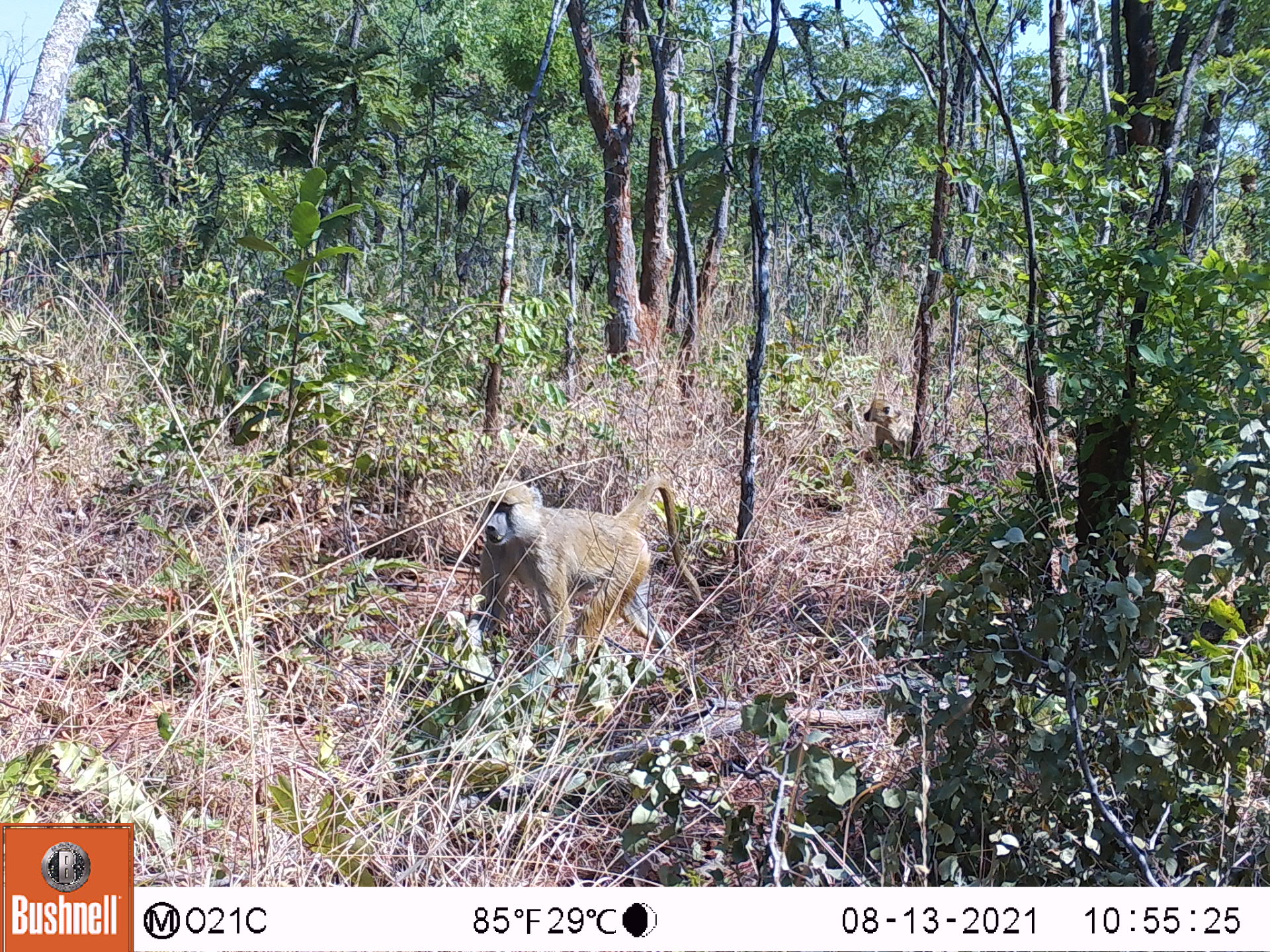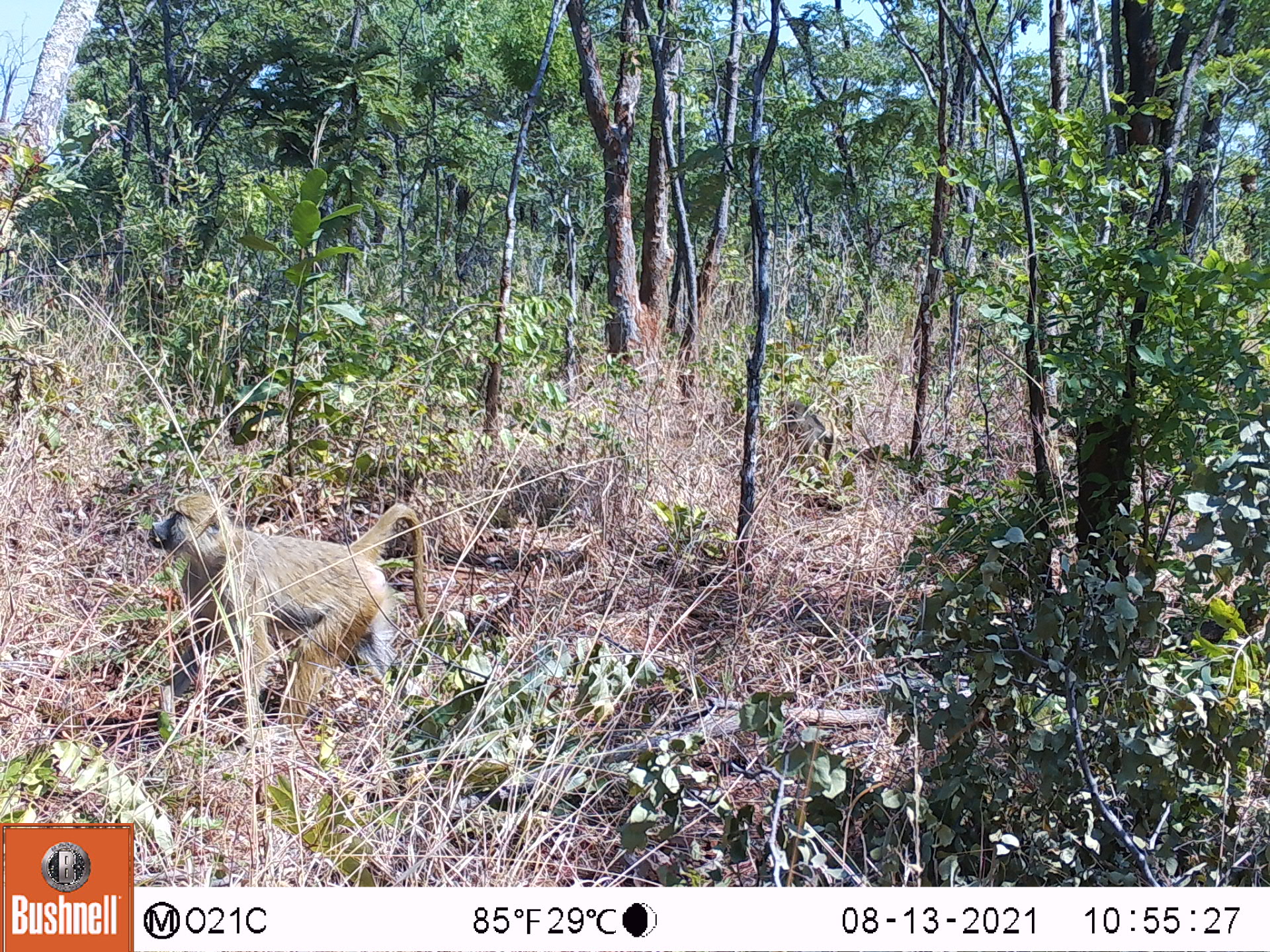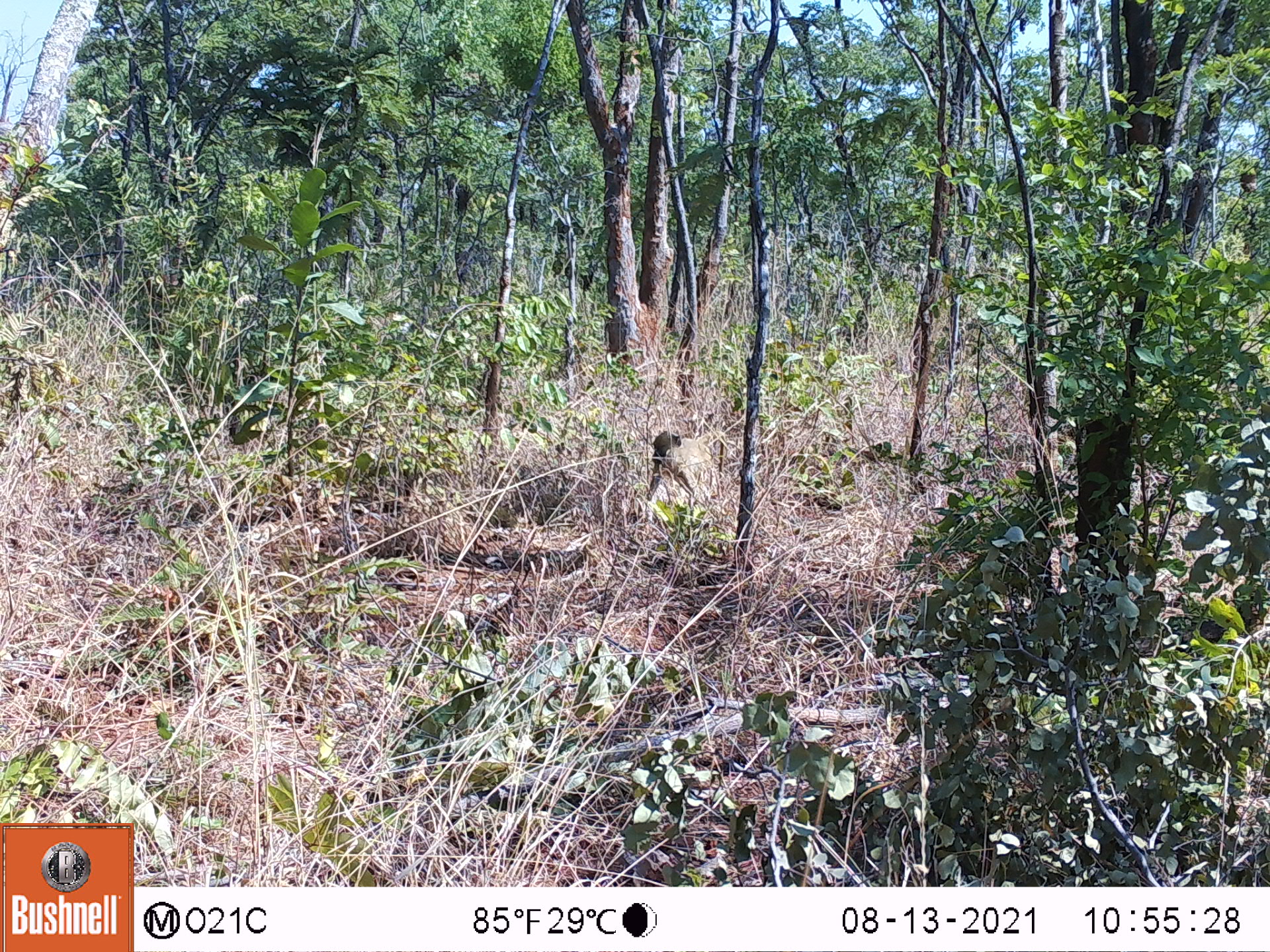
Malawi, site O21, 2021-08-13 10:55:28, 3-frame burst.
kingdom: Animalia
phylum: Chordata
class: Mammalia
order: Primates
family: Cercopithecidae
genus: Papio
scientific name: Papio cynocephalus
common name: yellow baboon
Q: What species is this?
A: Yellow baboon (Papio cynocephalus).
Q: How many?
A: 2.